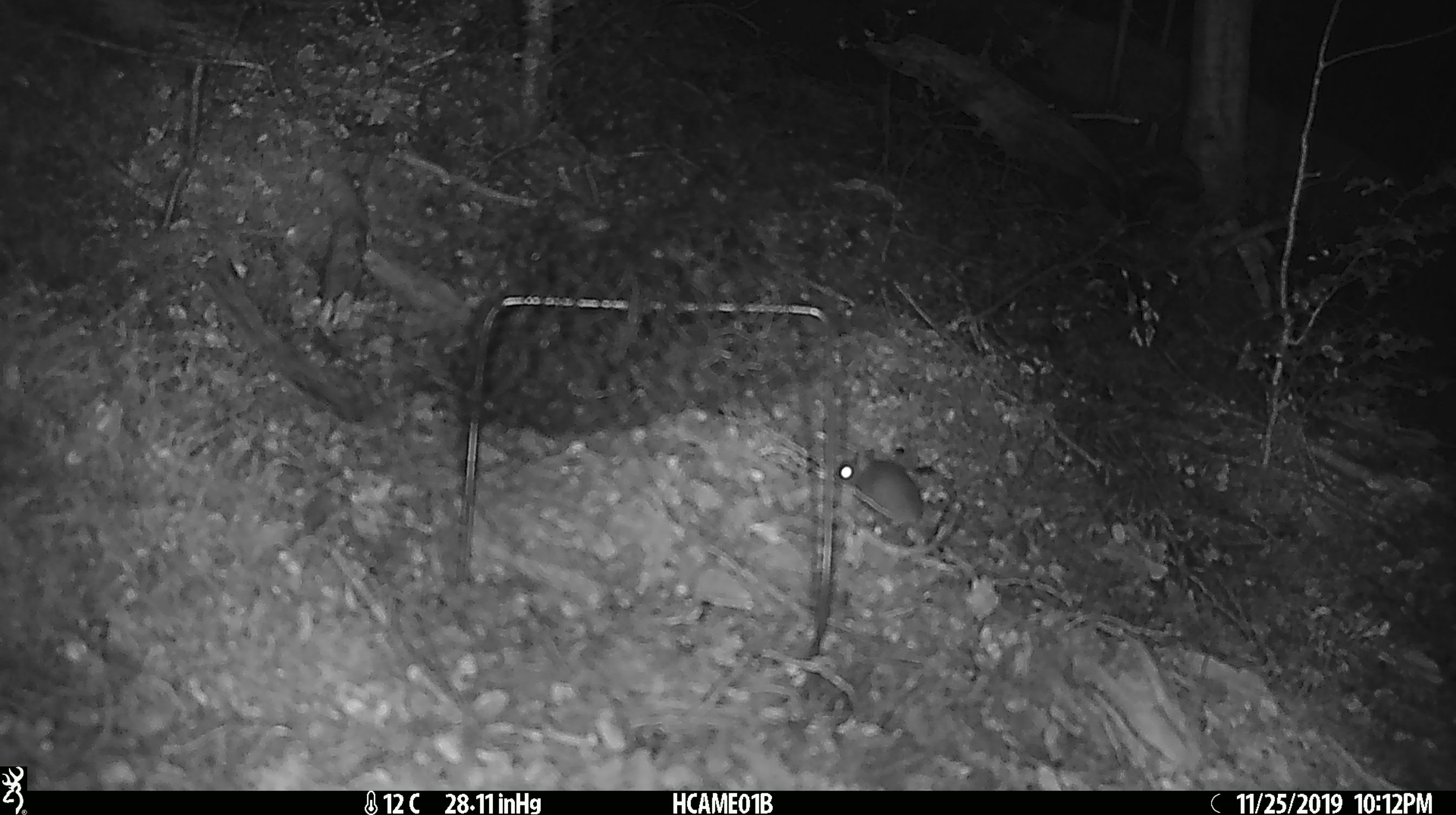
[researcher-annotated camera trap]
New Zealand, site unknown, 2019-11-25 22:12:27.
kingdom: Animalia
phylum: Chordata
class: Mammalia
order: Rodentia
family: Muridae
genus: Mus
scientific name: Mus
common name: mouse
Mouse (Mus).